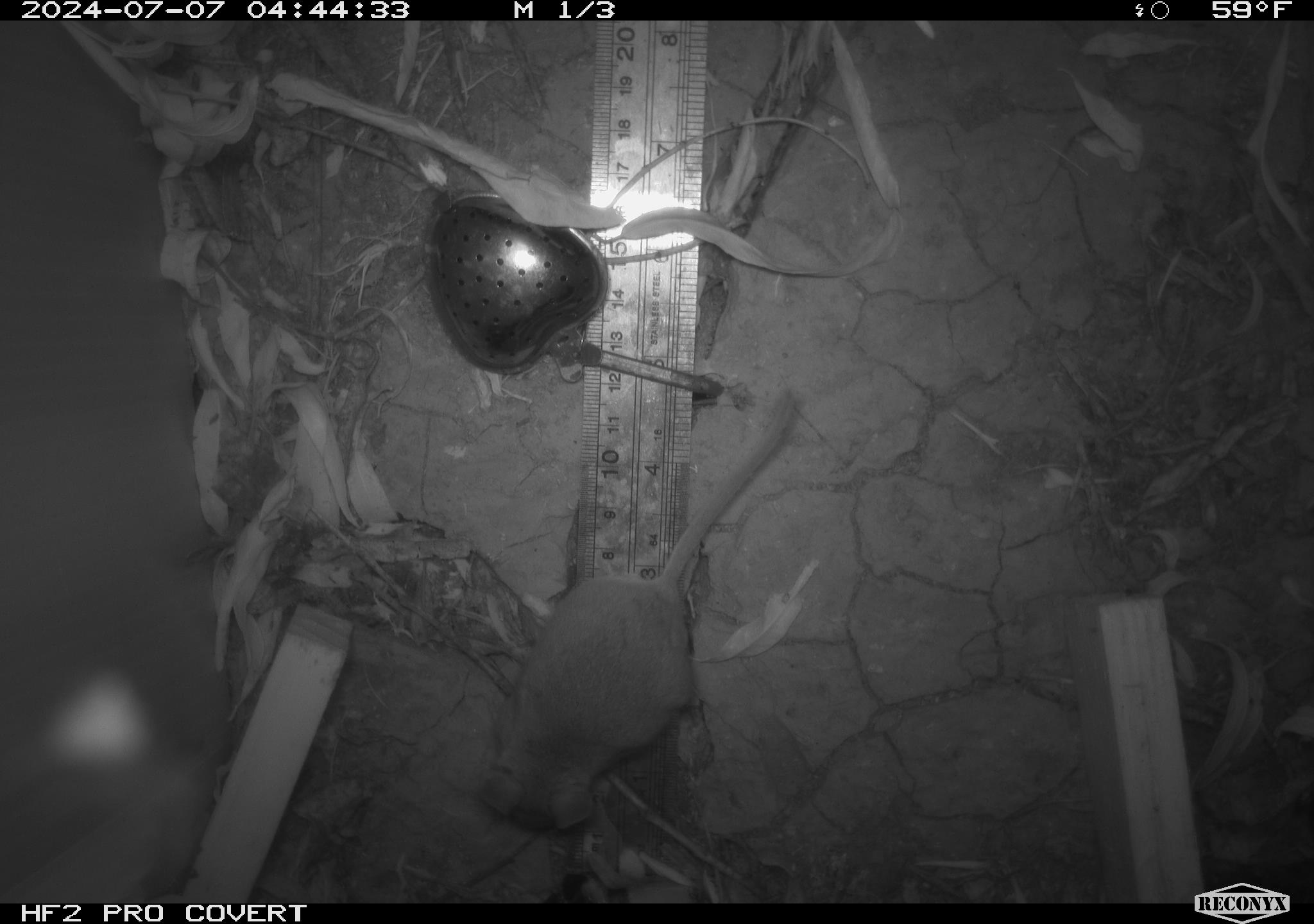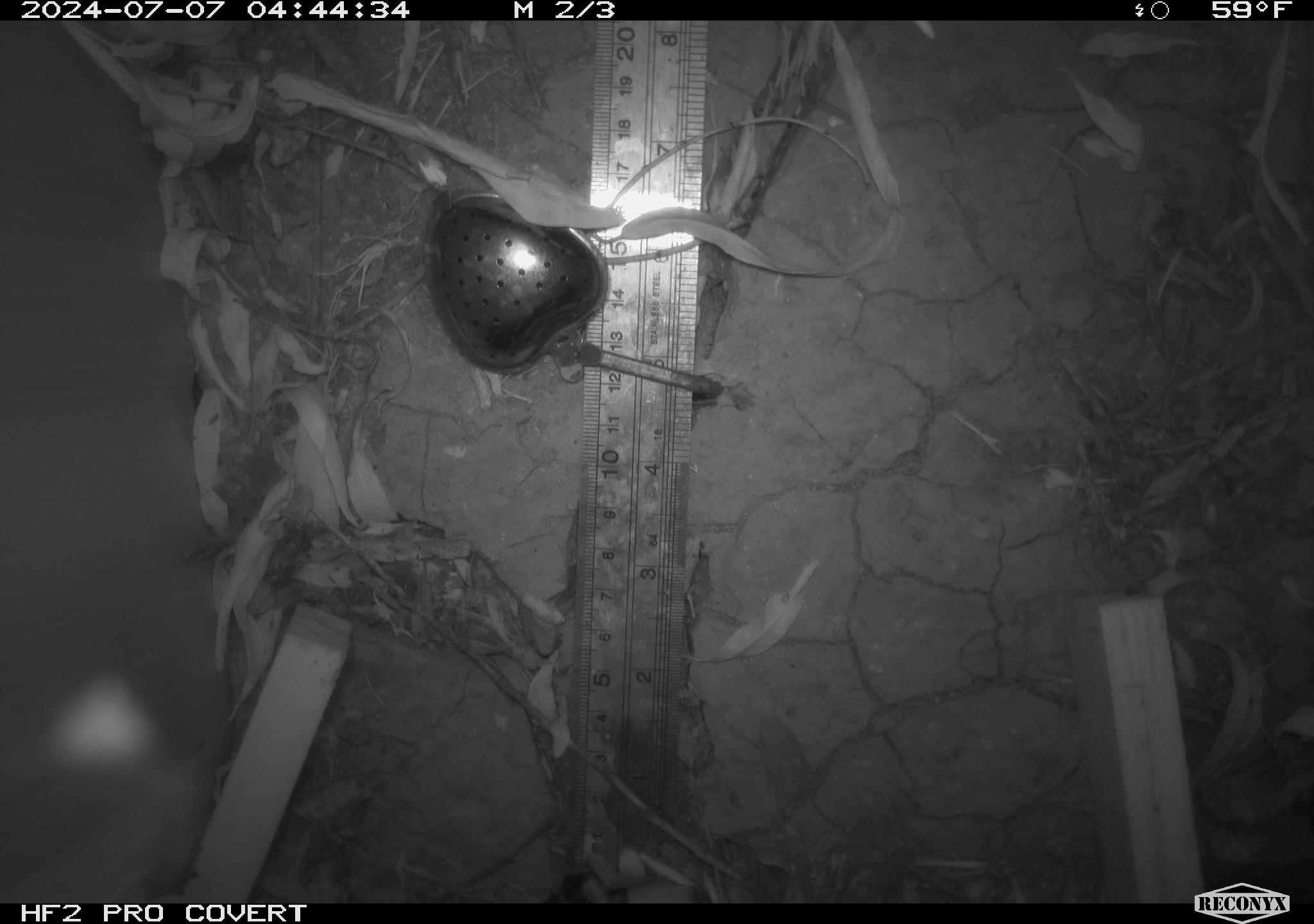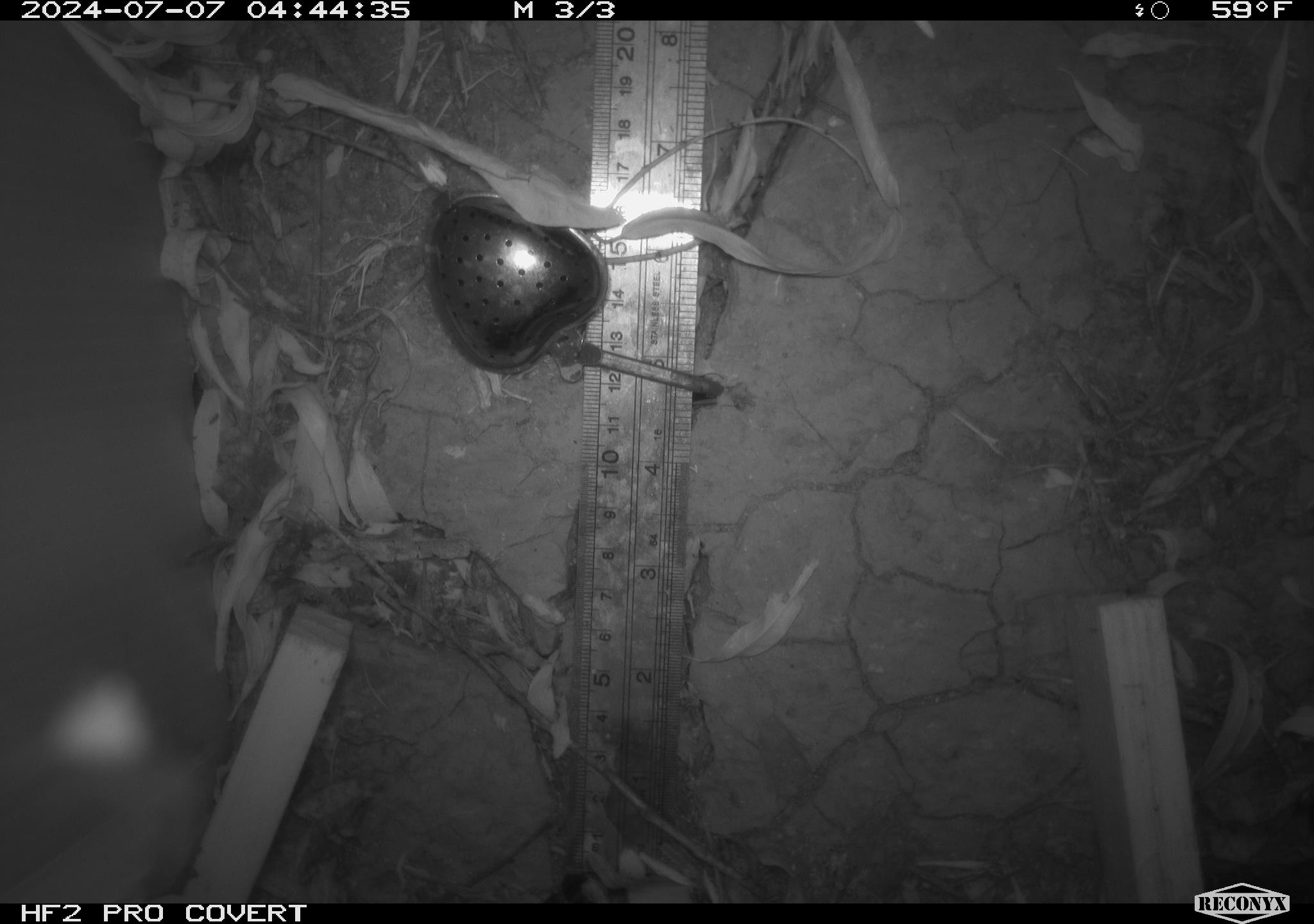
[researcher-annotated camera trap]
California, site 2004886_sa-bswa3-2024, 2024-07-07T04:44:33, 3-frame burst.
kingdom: Animalia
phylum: Chordata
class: Mammalia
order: Rodentia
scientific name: Rodentia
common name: mouse species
Mouse species (Rodentia).